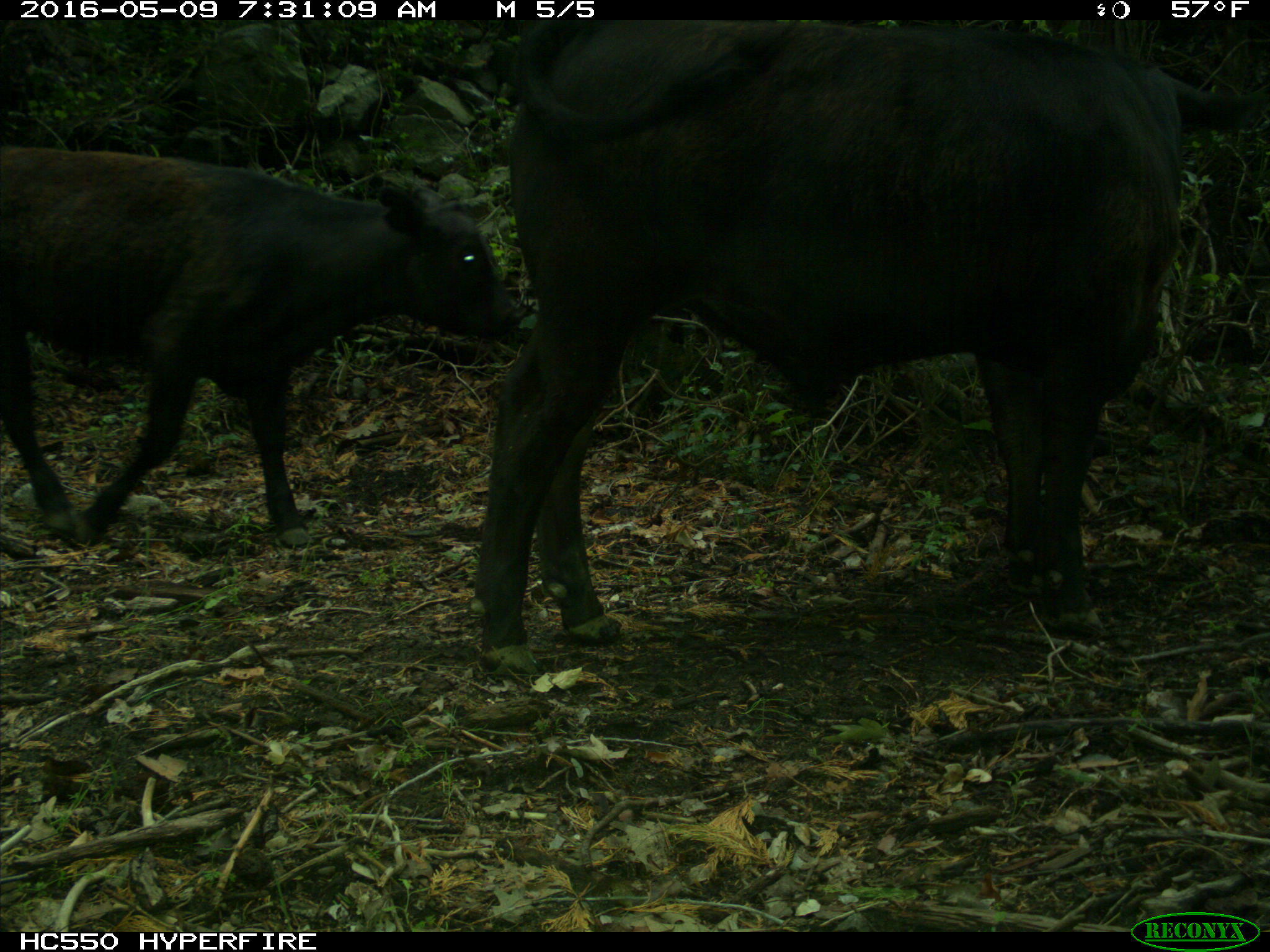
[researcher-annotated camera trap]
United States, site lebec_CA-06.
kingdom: Animalia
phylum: Chordata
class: Mammalia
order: Artiodactyla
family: Bovidae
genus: Bos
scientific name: Bos taurus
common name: domestic cow